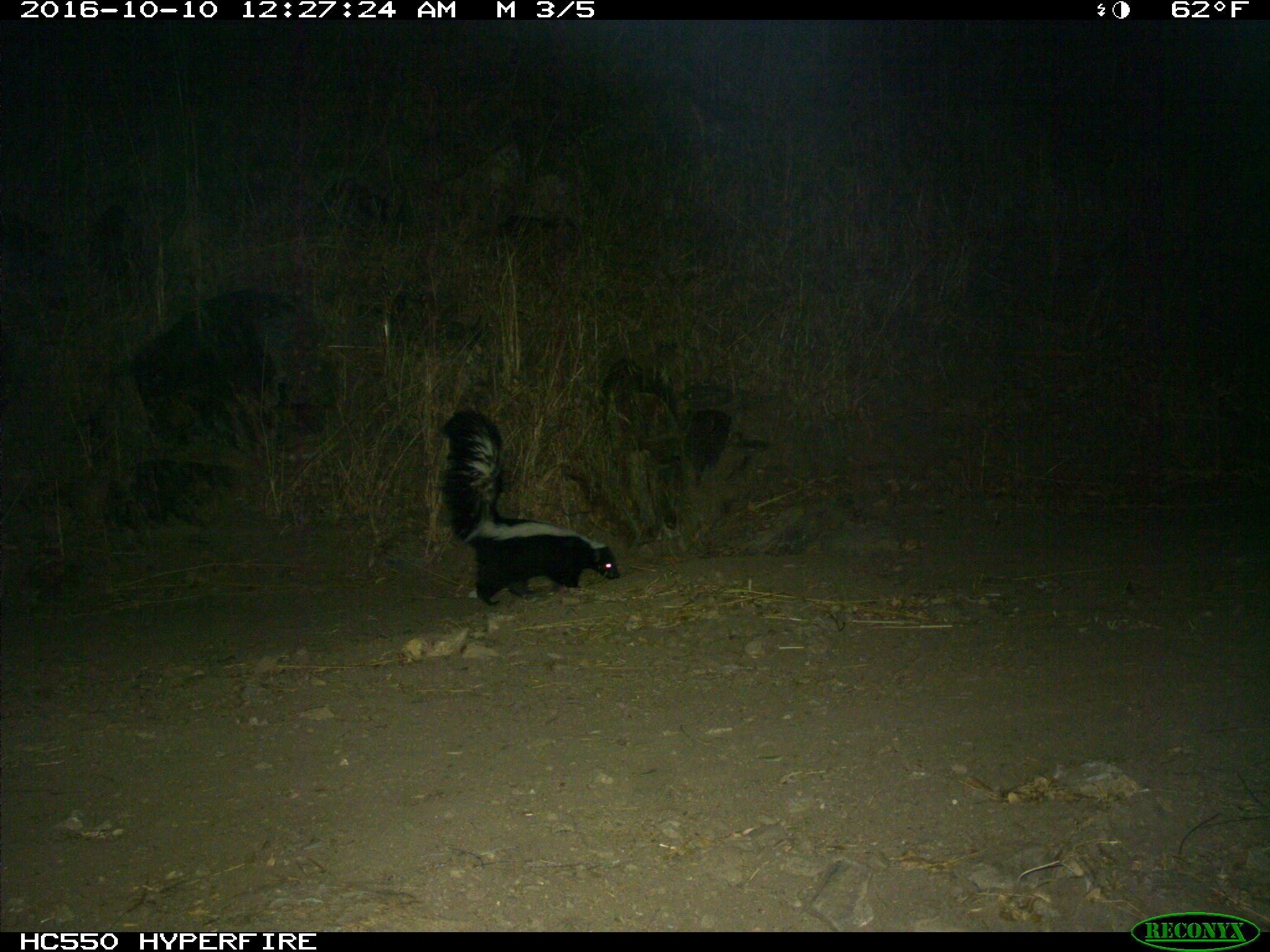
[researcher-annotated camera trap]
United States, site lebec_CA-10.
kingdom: Animalia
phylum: Chordata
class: Mammalia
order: Carnivora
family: Mephitidae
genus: Mephitis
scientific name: Mephitis mephitis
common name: striped skunk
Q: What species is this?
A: Mephitis mephitis (striped skunk).